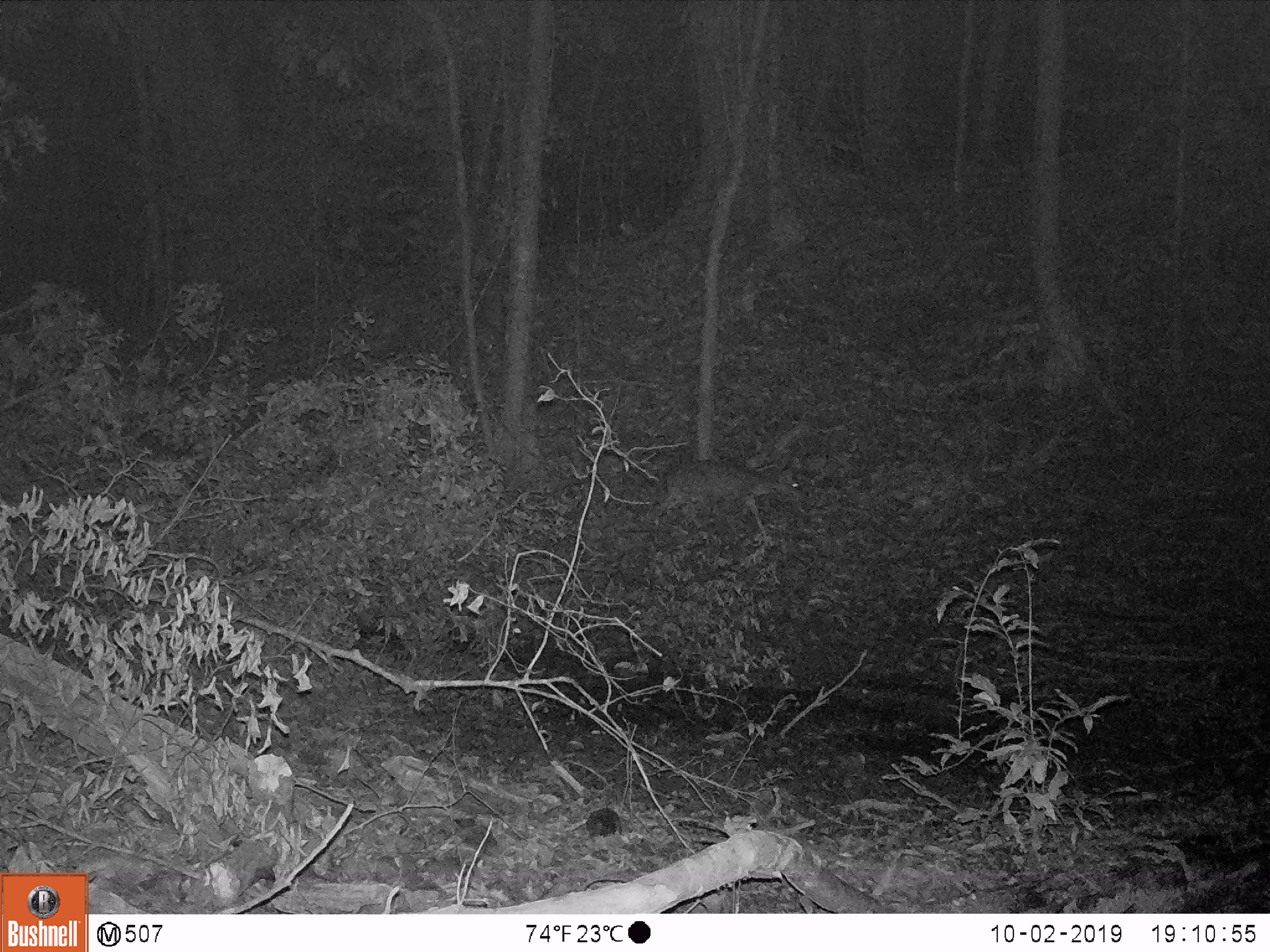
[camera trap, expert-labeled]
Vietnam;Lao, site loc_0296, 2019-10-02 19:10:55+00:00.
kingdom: Animalia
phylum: Chordata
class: Mammalia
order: Artiodactyla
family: Cervidae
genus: Muntiacus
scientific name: Muntiacus vuquangensis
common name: large-antlered muntjac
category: large antlered muntjac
Large antlered muntjac (large-antlered muntjac) (Muntiacus vuquangensis). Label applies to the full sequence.